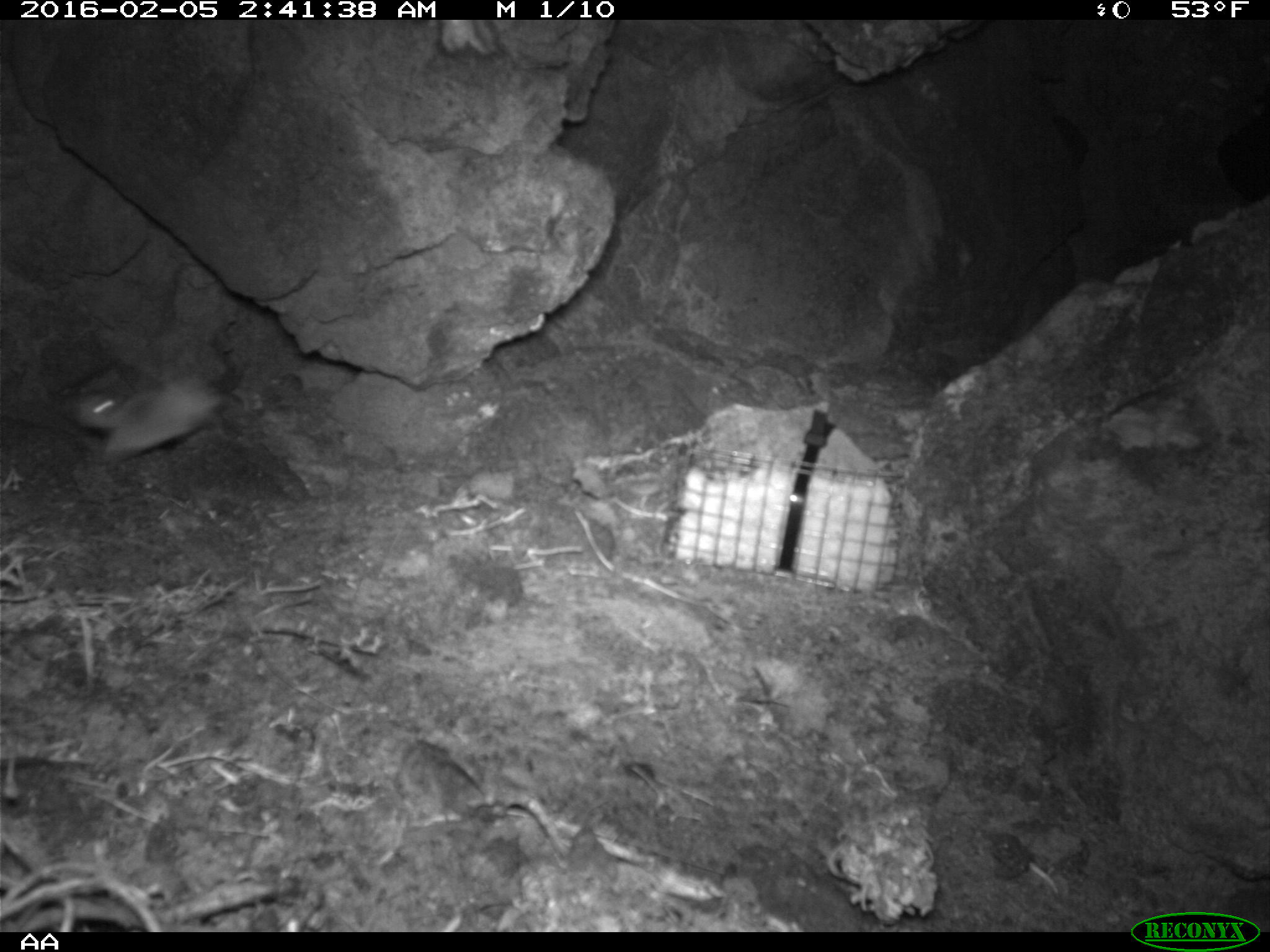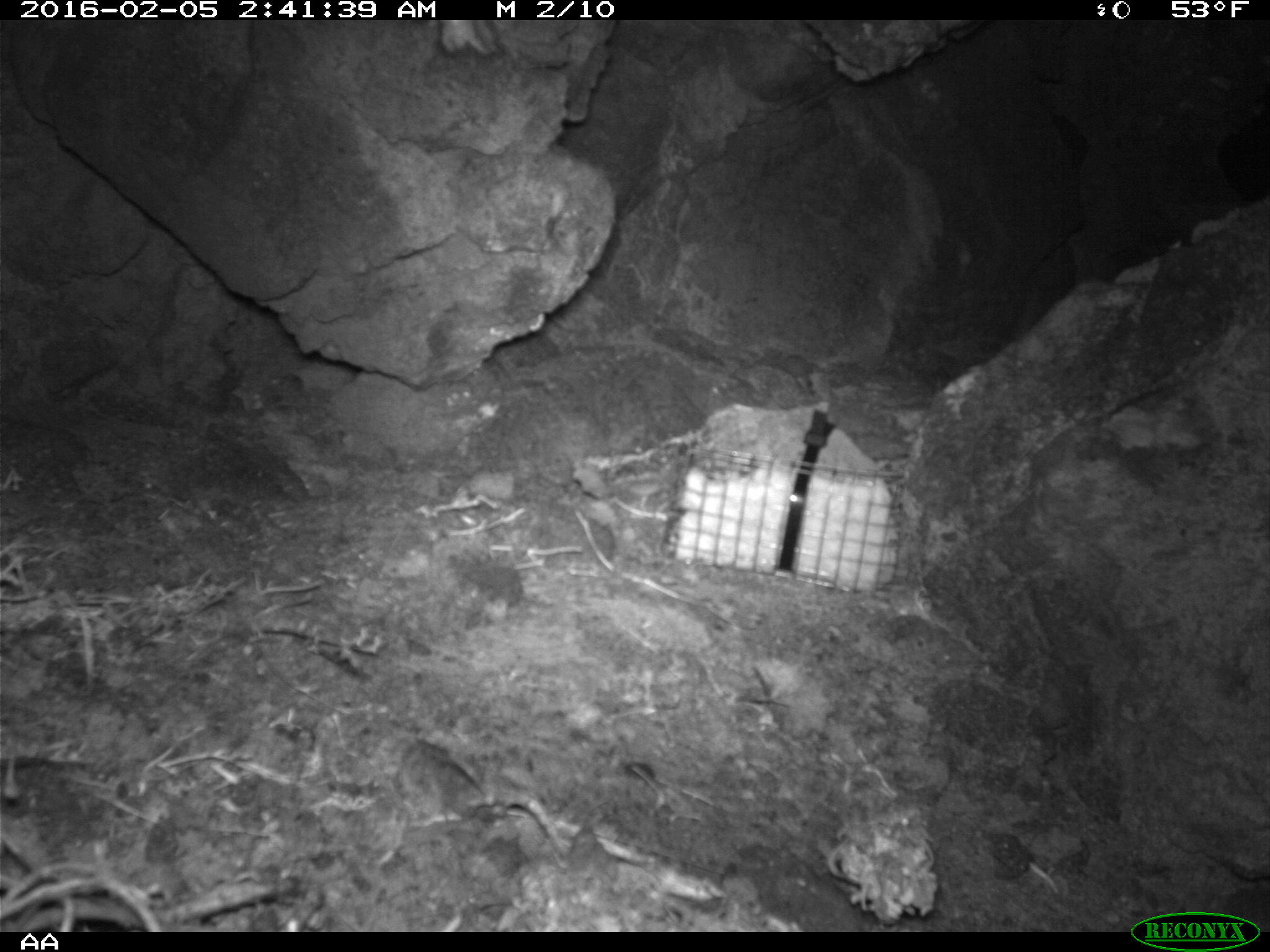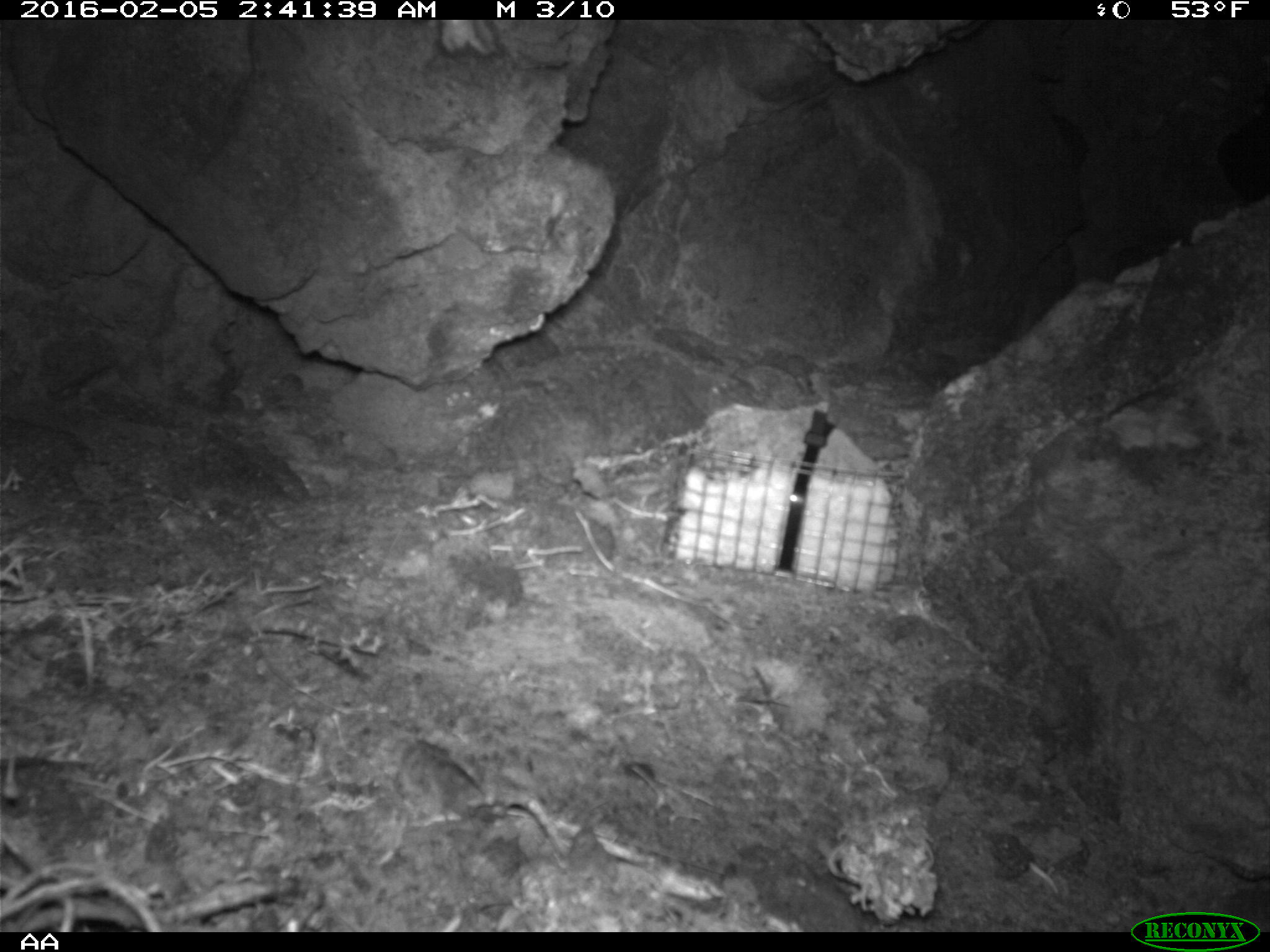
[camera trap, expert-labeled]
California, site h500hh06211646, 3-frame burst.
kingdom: Animalia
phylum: Chordata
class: Mammalia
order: Rodentia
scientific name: Rodentia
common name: rodent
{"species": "rodent (Rodentia)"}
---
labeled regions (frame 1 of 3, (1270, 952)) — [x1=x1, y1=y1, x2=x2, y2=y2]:
rodent: [x1=73, y1=366, x2=242, y2=465]